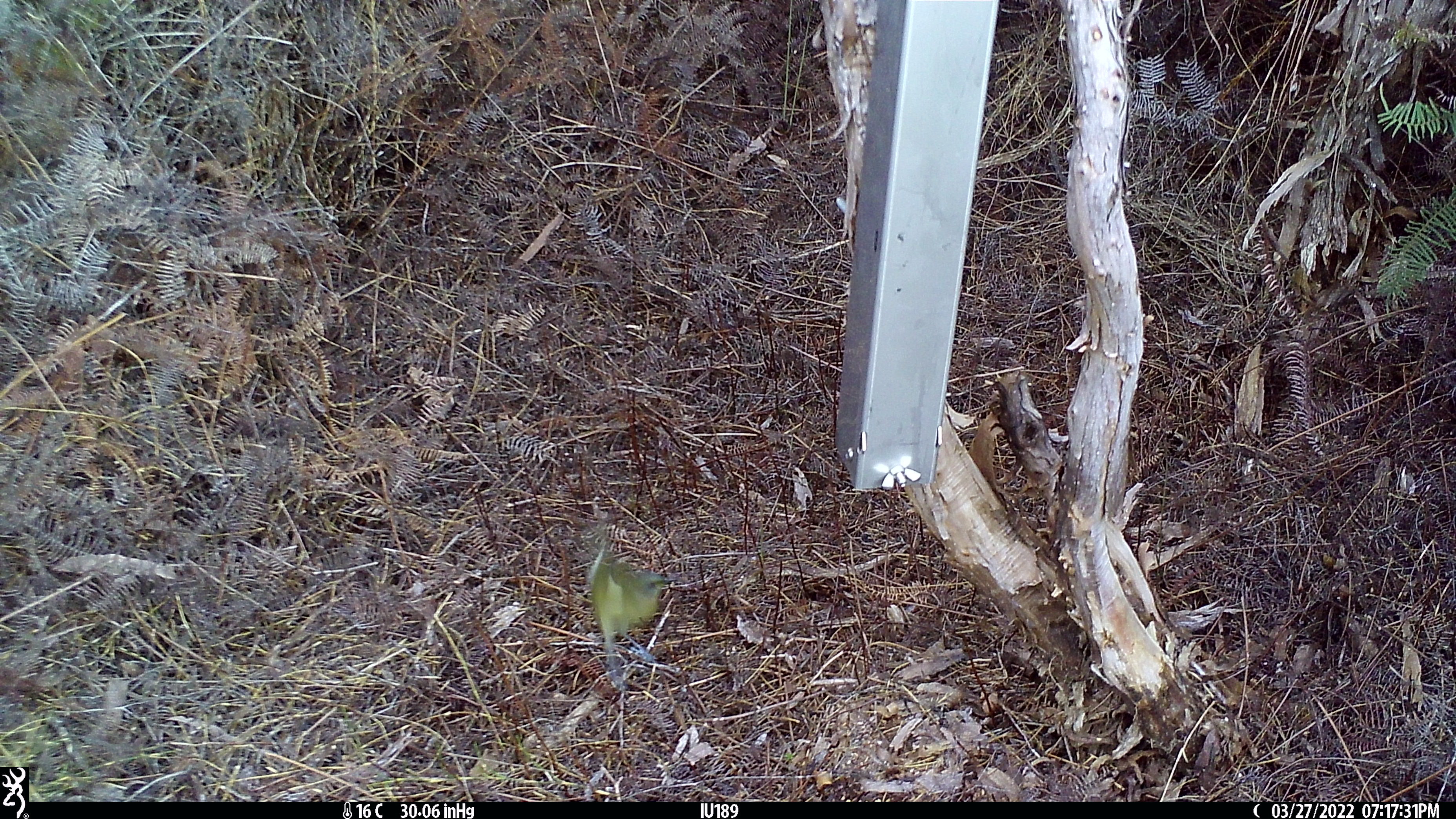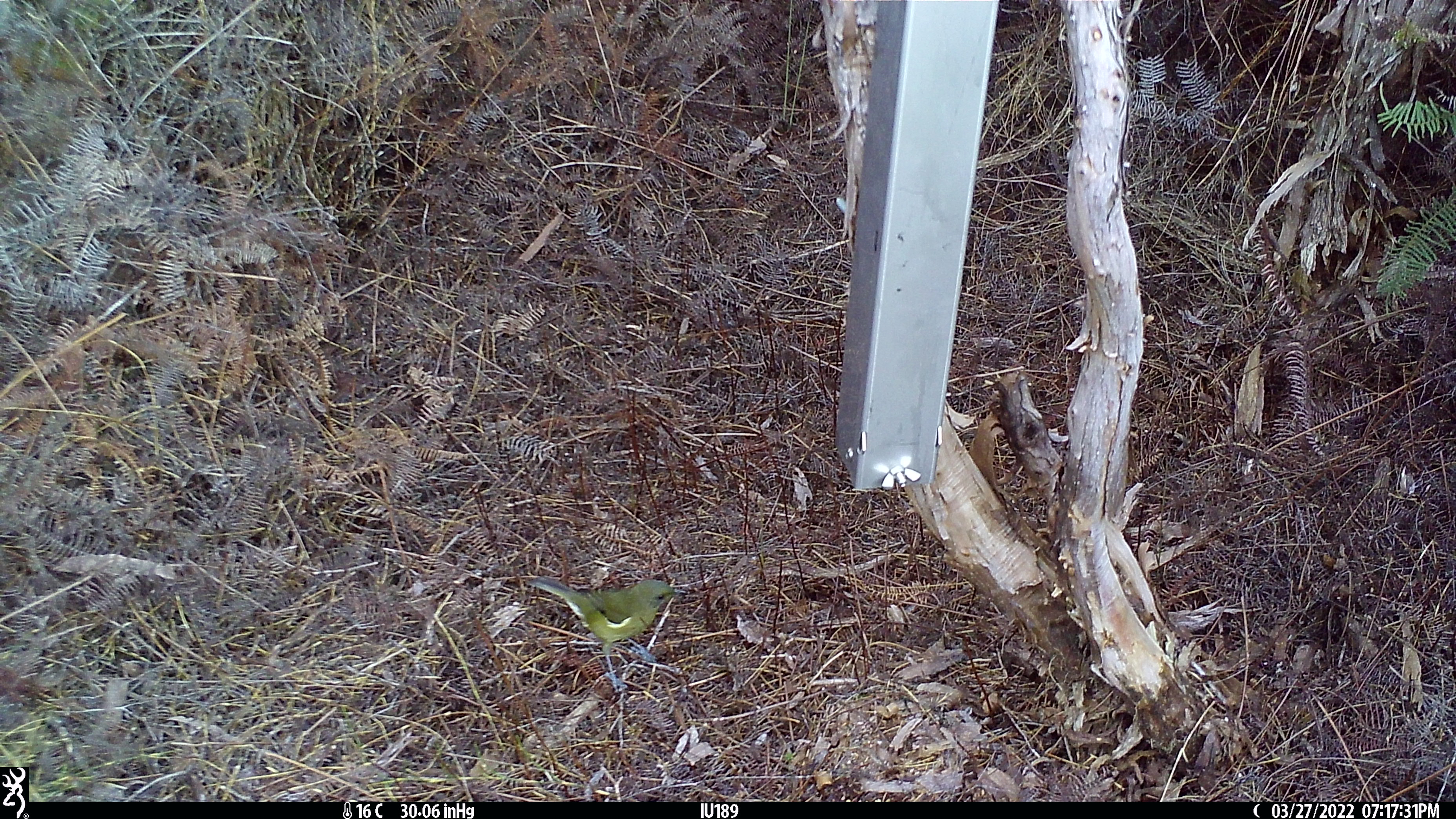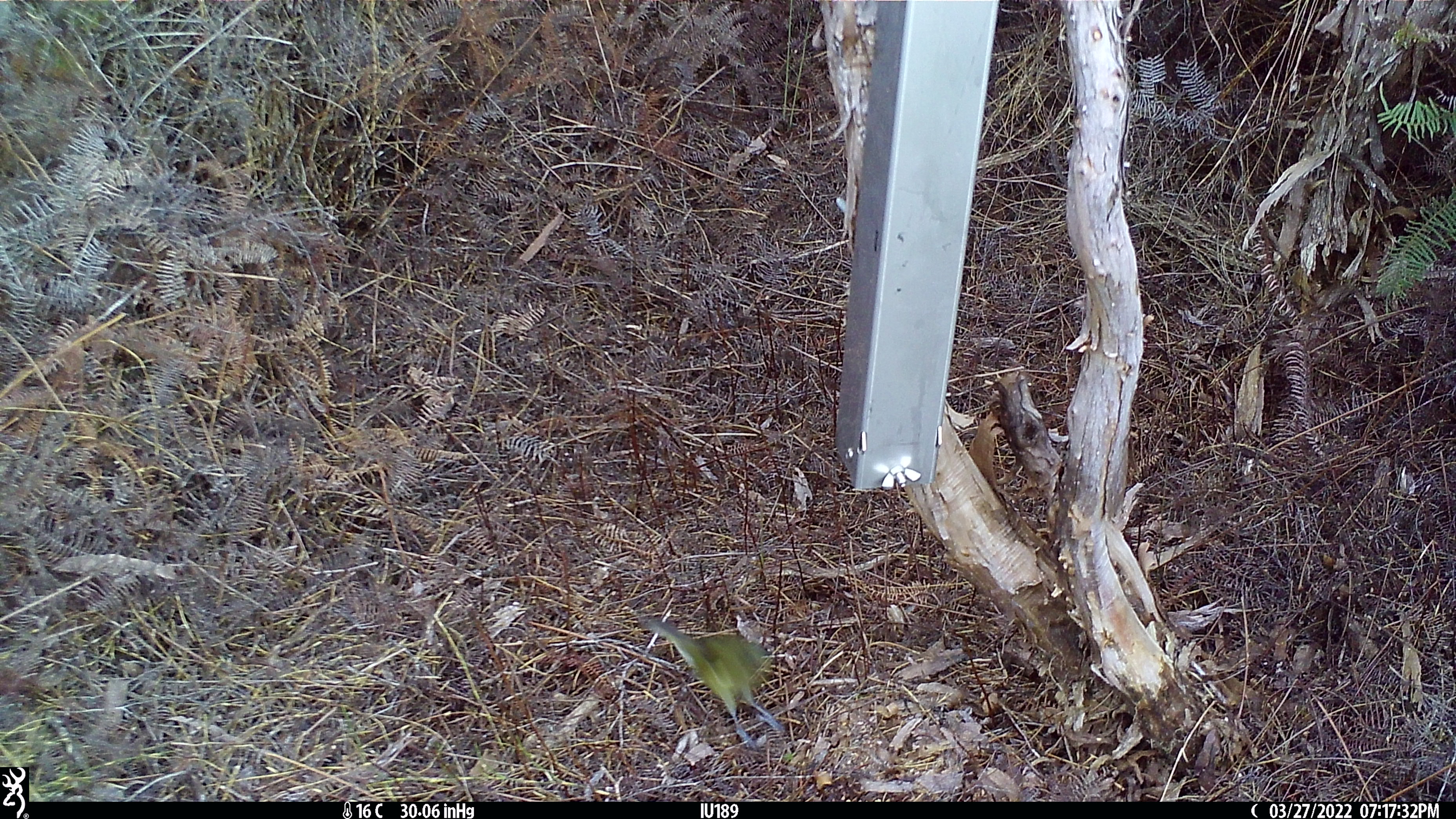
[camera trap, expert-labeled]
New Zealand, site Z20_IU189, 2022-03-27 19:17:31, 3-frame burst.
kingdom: Animalia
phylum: Chordata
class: Aves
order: Passeriformes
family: Meliphagidae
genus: Anthornis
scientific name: Anthornis melanura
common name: new zealand bellbird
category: bellbird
Bellbird (new zealand bellbird) (Anthornis melanura).